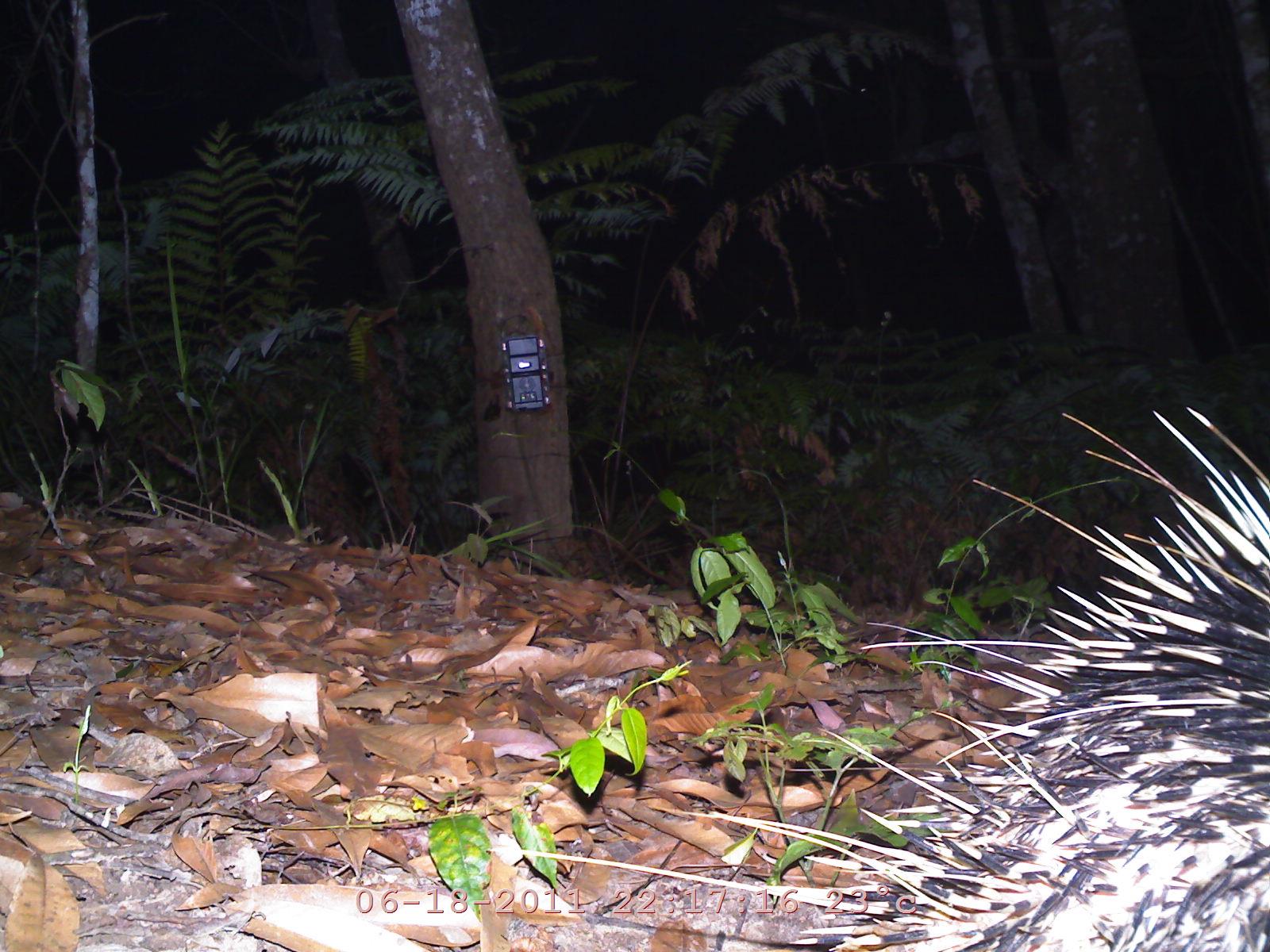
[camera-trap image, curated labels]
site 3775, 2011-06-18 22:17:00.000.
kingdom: Animalia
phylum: Chordata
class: Mammalia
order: Rodentia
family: Hystricidae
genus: Hystrix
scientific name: Hystrix brachyura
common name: east asian porcupine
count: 1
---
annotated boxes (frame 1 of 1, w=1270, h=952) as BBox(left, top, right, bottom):
hystrix brachyura: BBox(485, 385, 1269, 950)